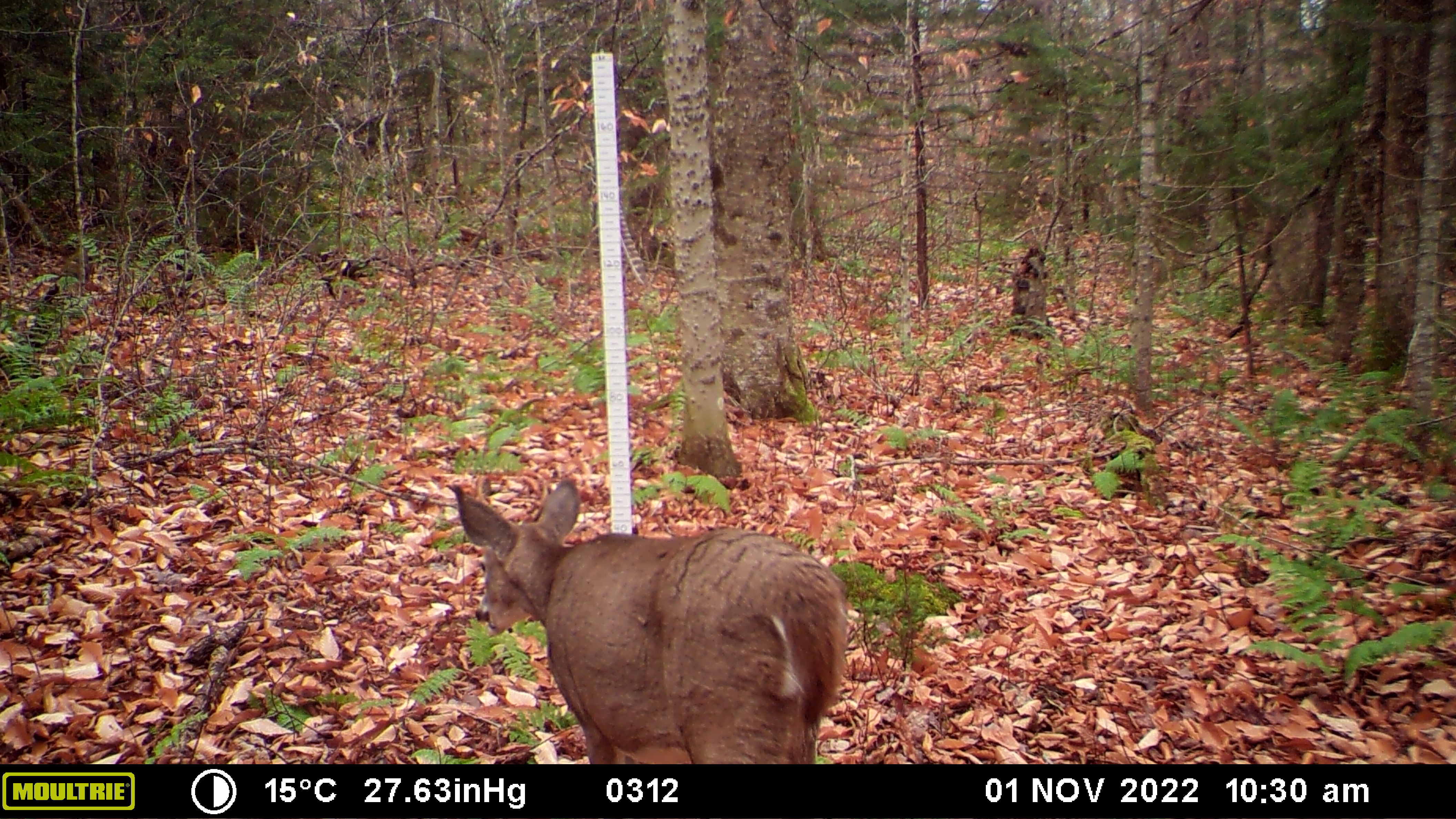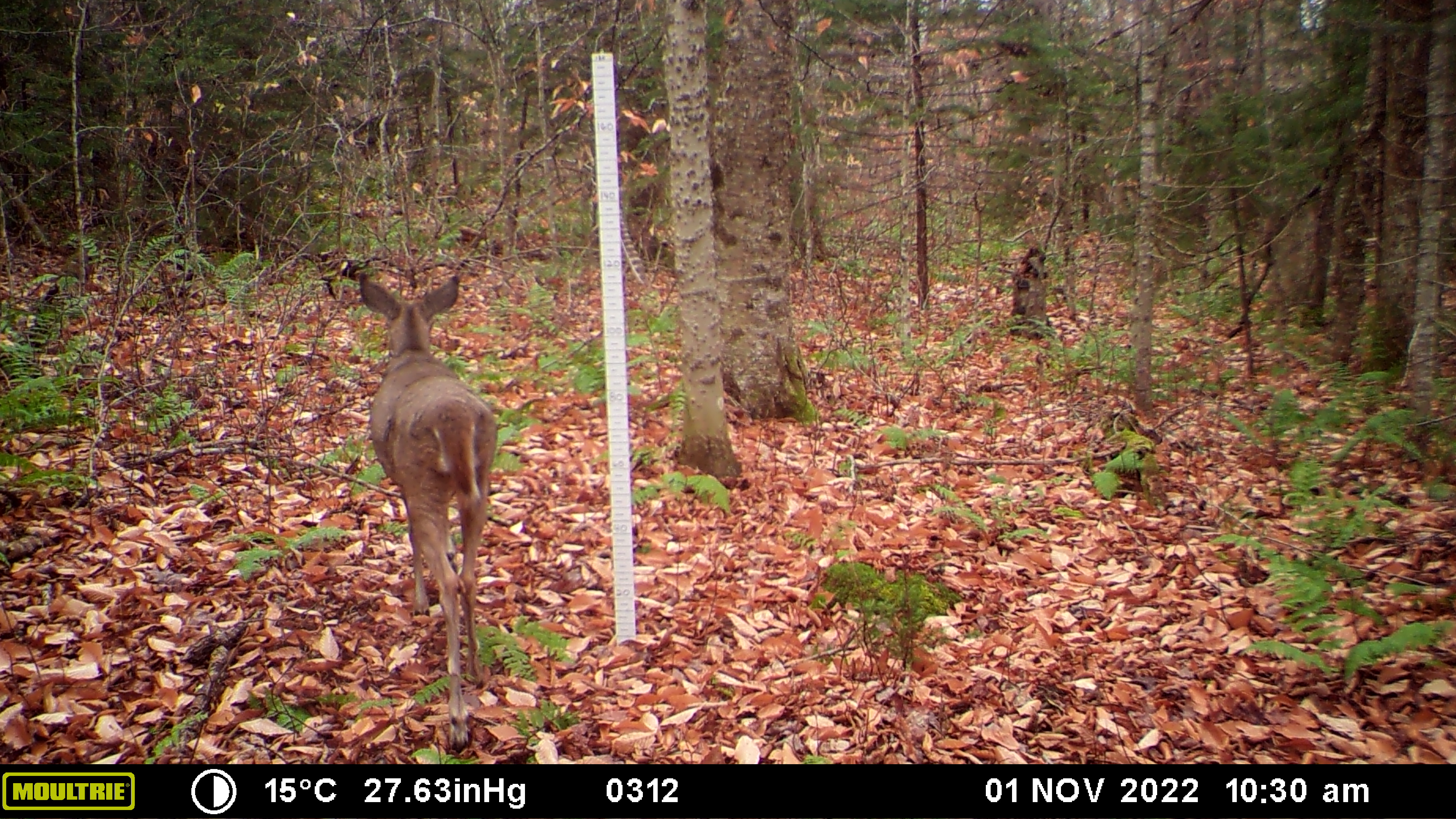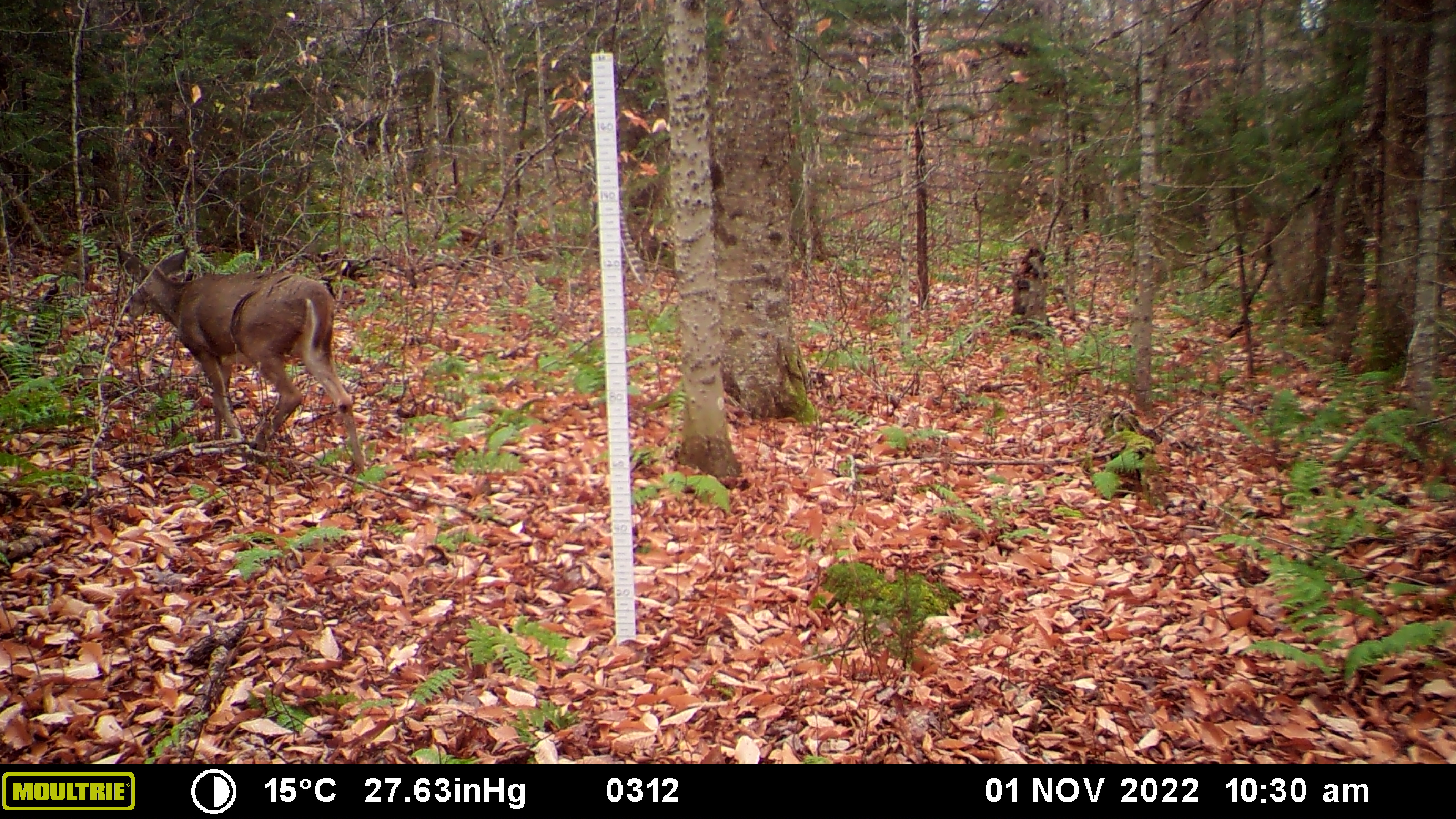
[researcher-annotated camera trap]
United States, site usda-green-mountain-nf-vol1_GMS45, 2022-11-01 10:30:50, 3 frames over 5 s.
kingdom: Animalia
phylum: Chordata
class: Mammalia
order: Artiodactyla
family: Cervidae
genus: Odocoileus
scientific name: Odocoileus virginianus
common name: white-tailed deer